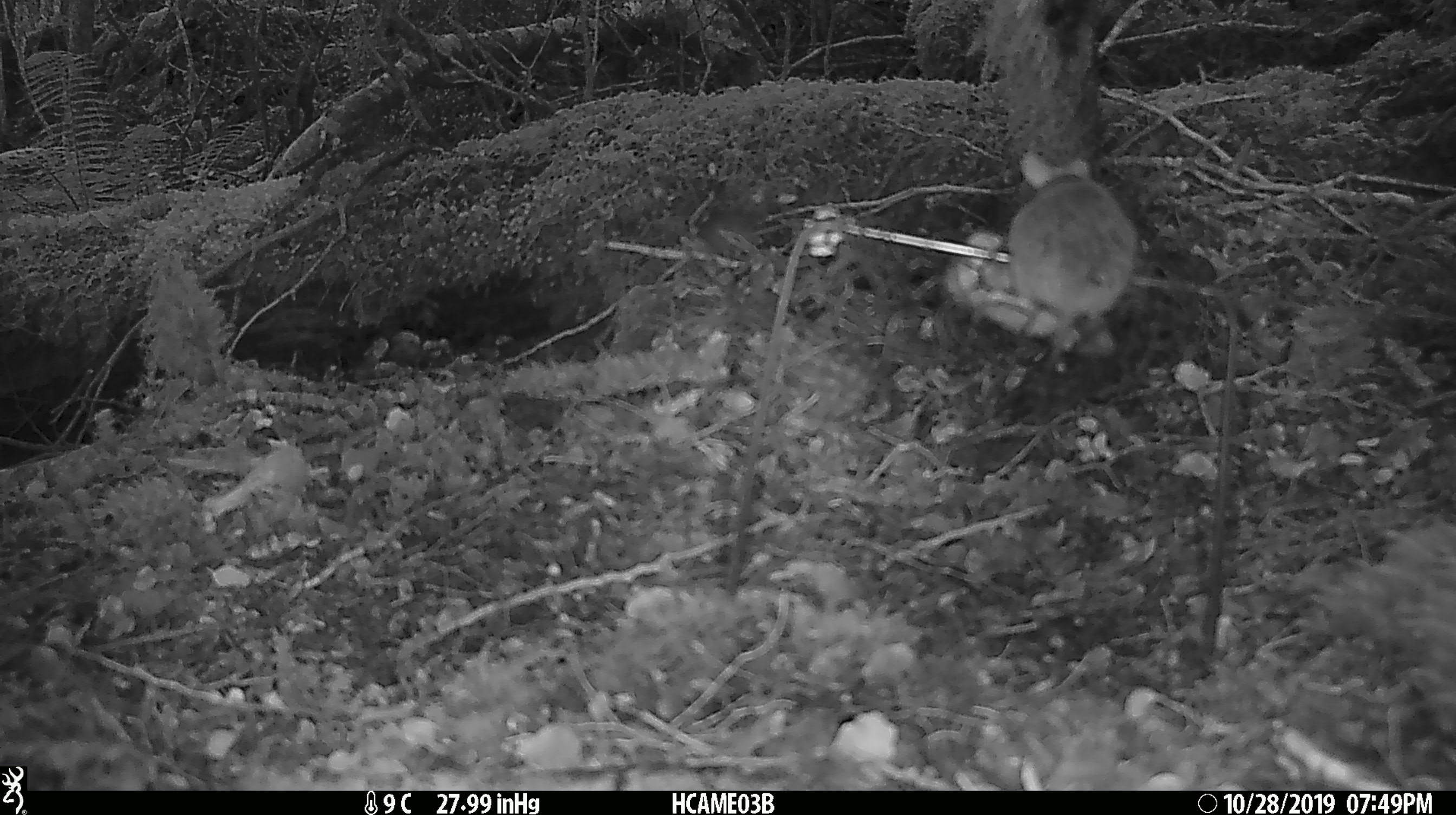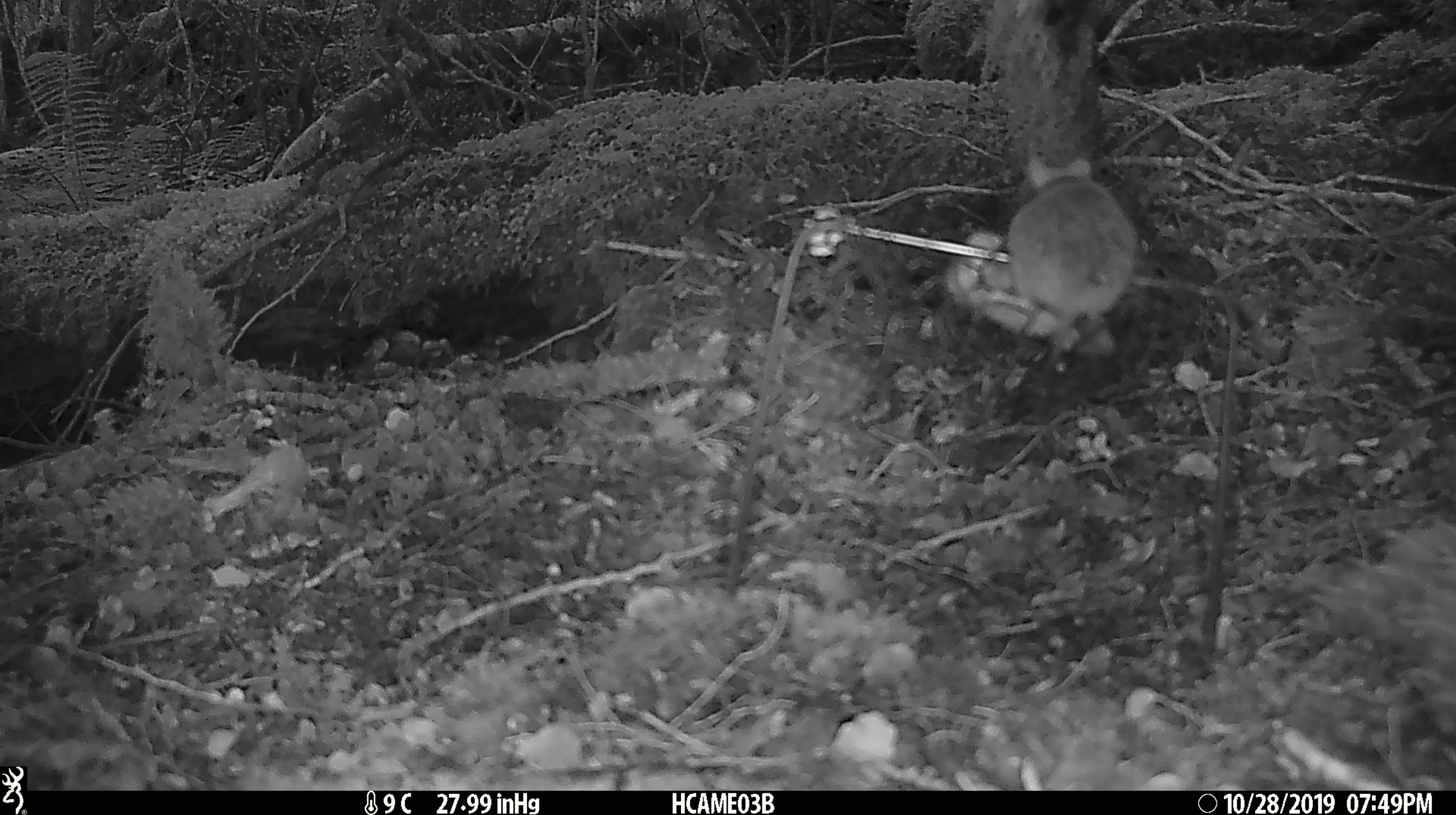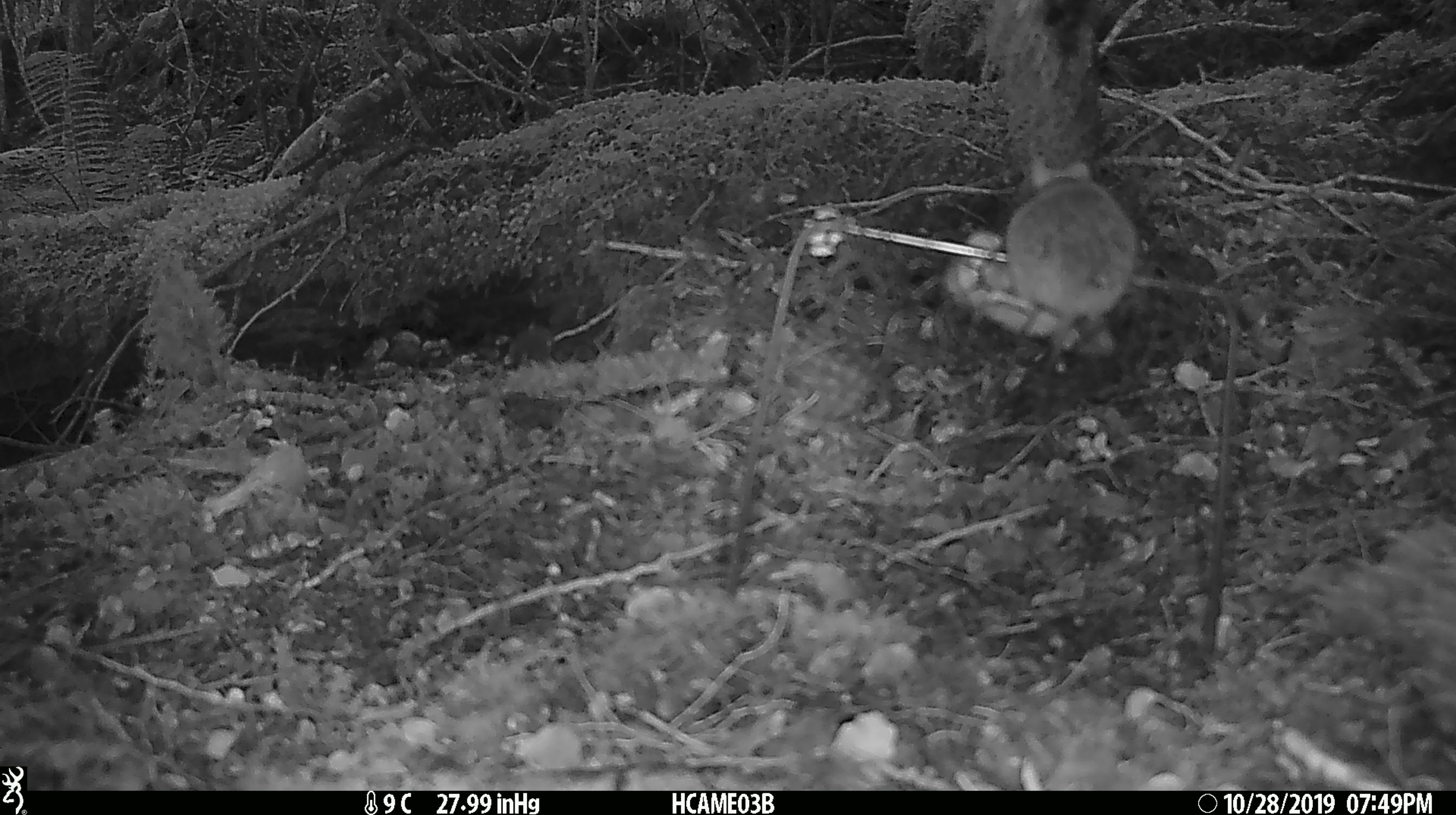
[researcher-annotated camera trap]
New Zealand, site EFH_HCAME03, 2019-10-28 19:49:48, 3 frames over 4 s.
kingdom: Animalia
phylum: Chordata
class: Mammalia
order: Rodentia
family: Muridae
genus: Mus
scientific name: Mus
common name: mouse